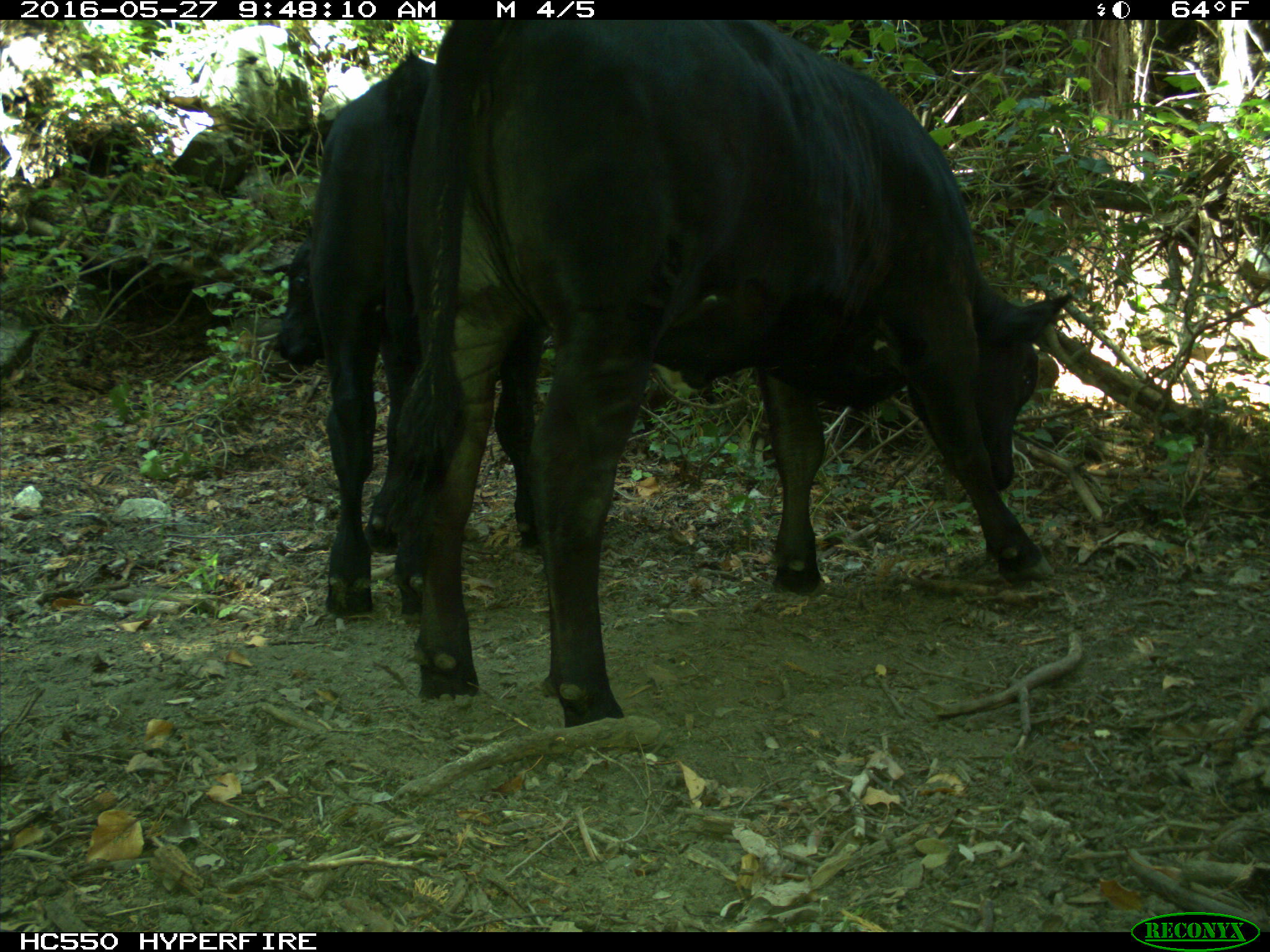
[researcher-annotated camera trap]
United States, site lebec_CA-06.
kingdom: Animalia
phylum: Chordata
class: Mammalia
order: Artiodactyla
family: Bovidae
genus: Bos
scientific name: Bos taurus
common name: domestic cow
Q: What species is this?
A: Bos taurus (domestic cow).